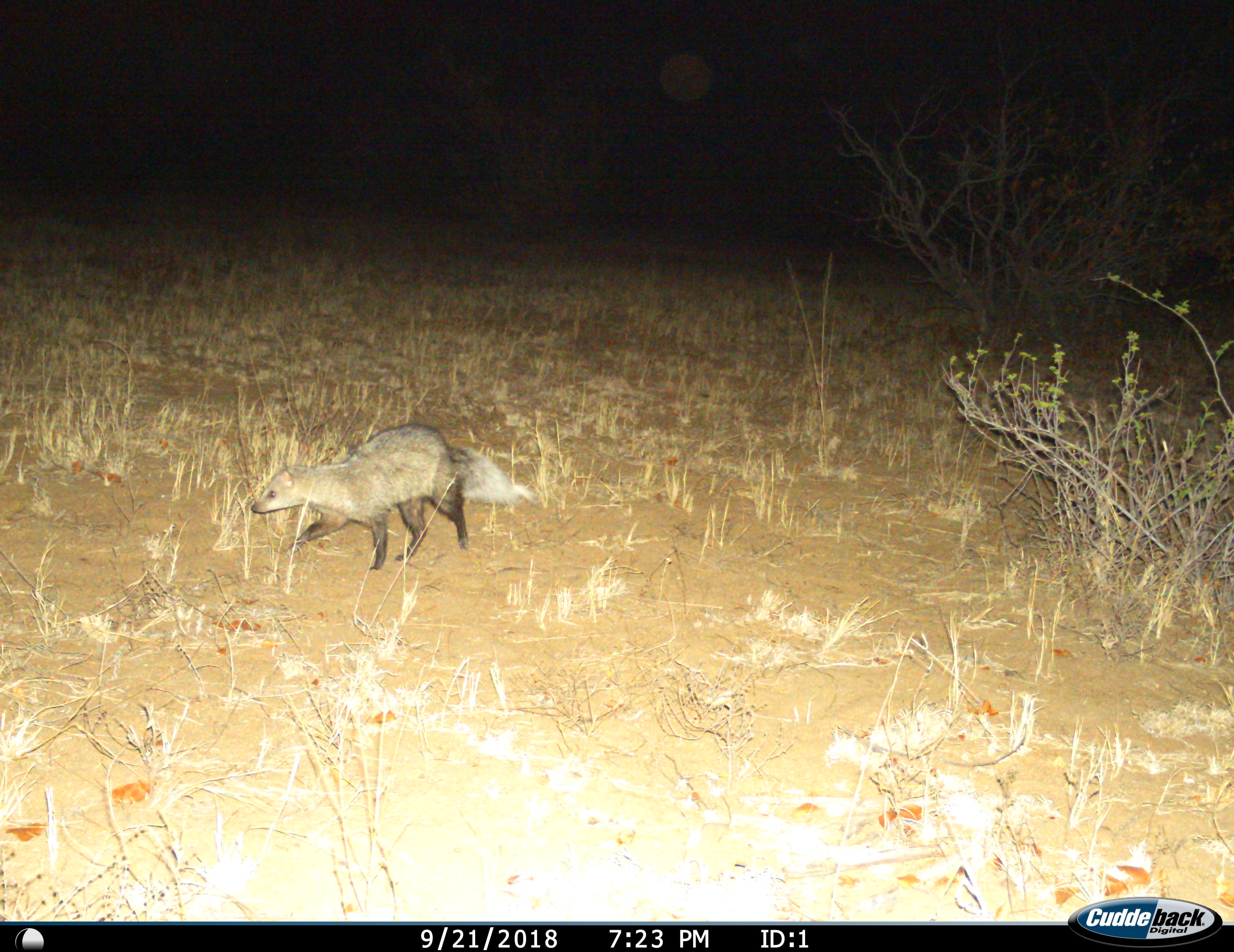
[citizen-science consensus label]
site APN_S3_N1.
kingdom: Animalia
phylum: Chordata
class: Mammalia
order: Carnivora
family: Herpestidae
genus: Ichneumia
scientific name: Ichneumia albicauda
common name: white-tailed mongoose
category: mongoosewhitetailed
Mongoosewhitetailed (white-tailed mongoose) (Ichneumia albicauda), count 1. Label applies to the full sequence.